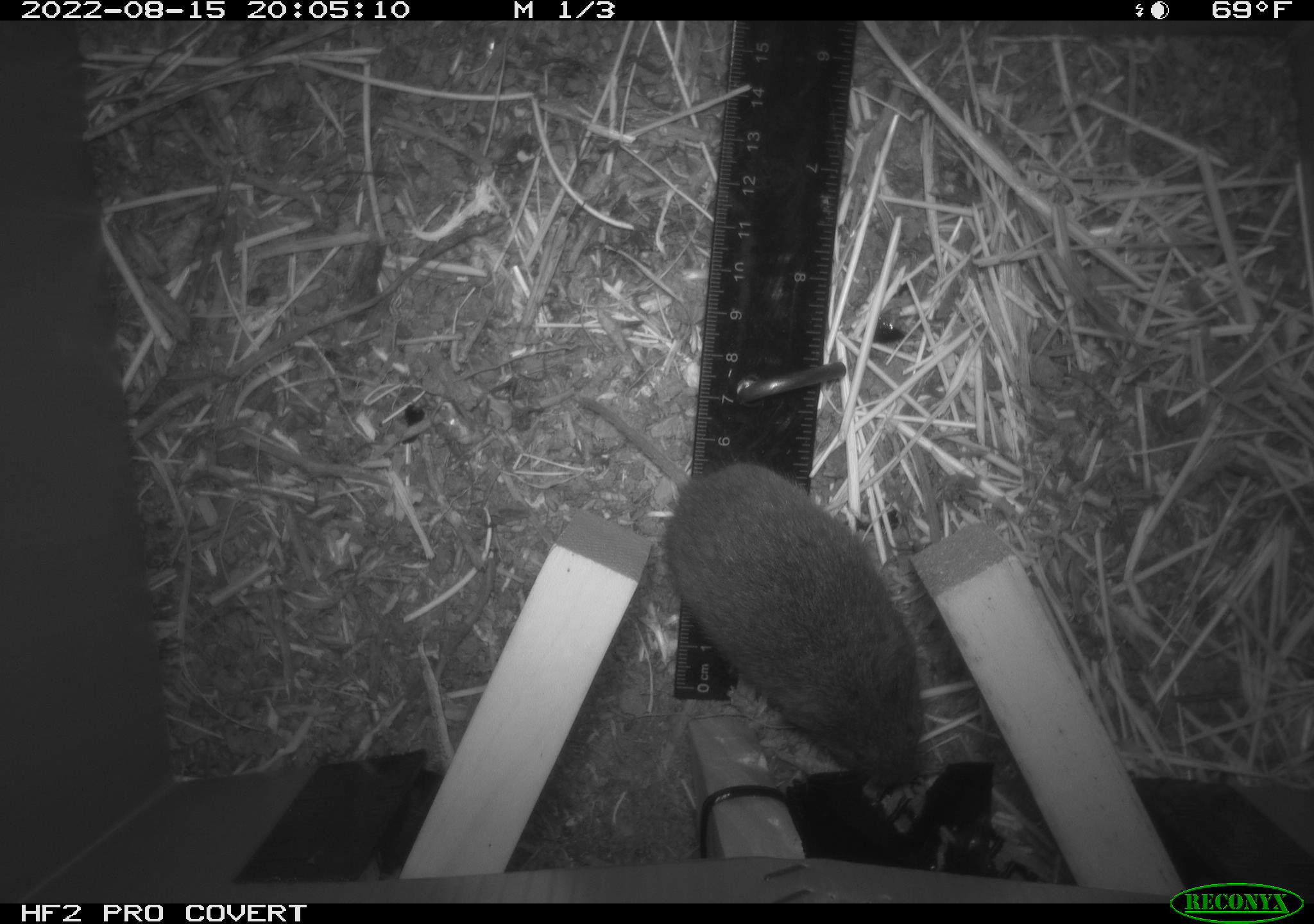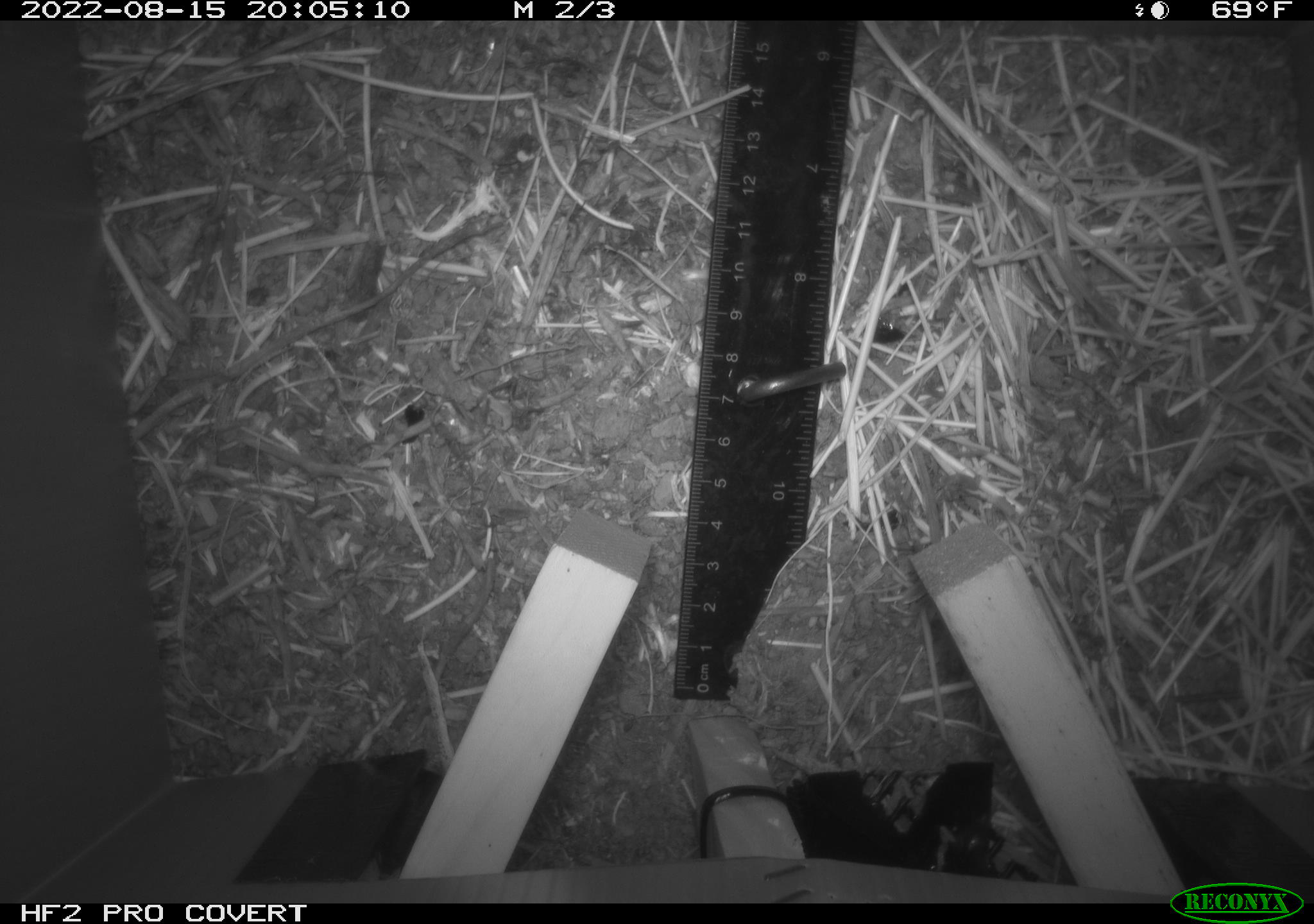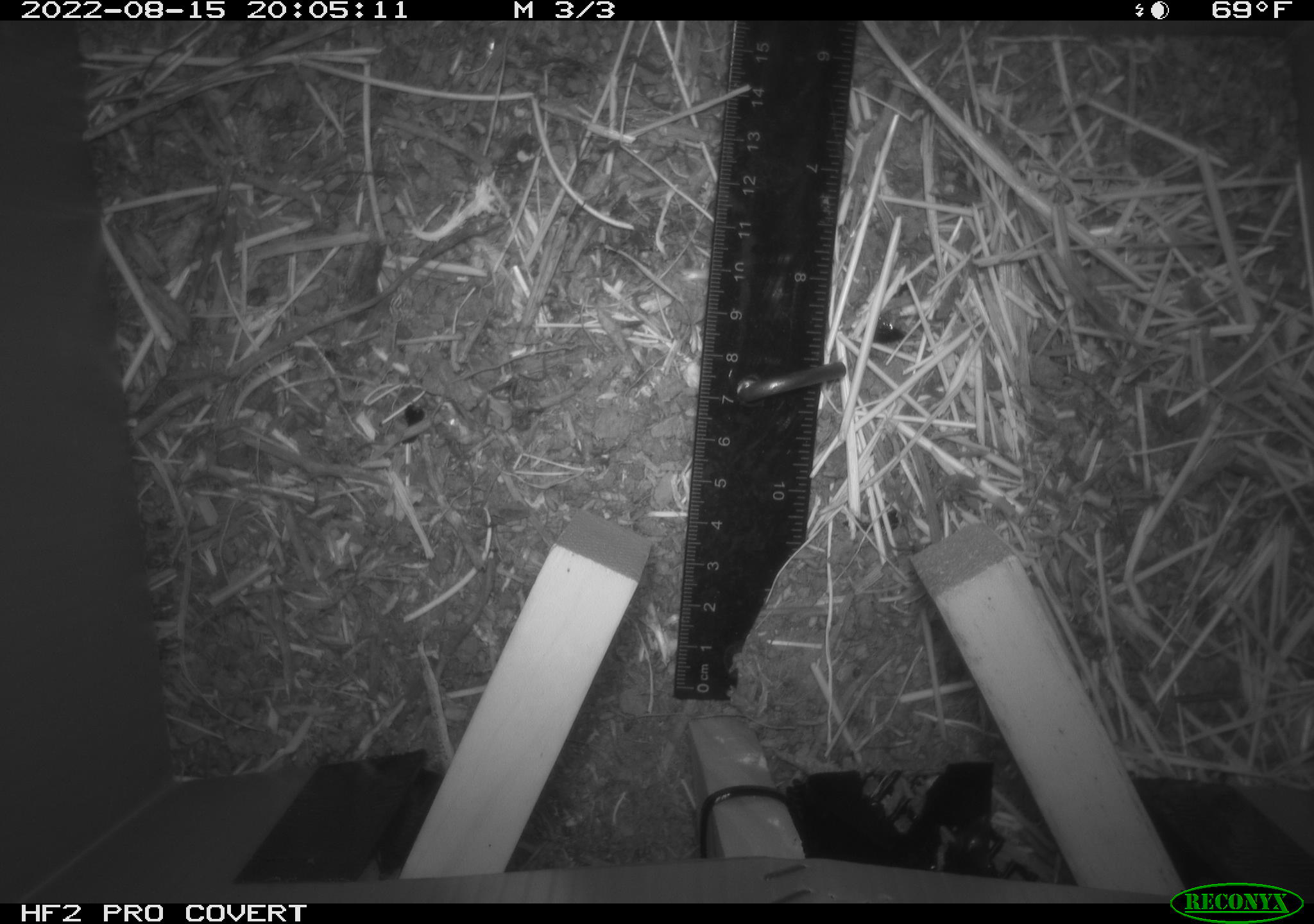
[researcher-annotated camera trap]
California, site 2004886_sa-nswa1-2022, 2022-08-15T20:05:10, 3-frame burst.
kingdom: Animalia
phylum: Chordata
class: Mammalia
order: Rodentia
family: Cricetidae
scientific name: Cricetidae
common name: hamsters, voles, lemmings, and allies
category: cricetidae family